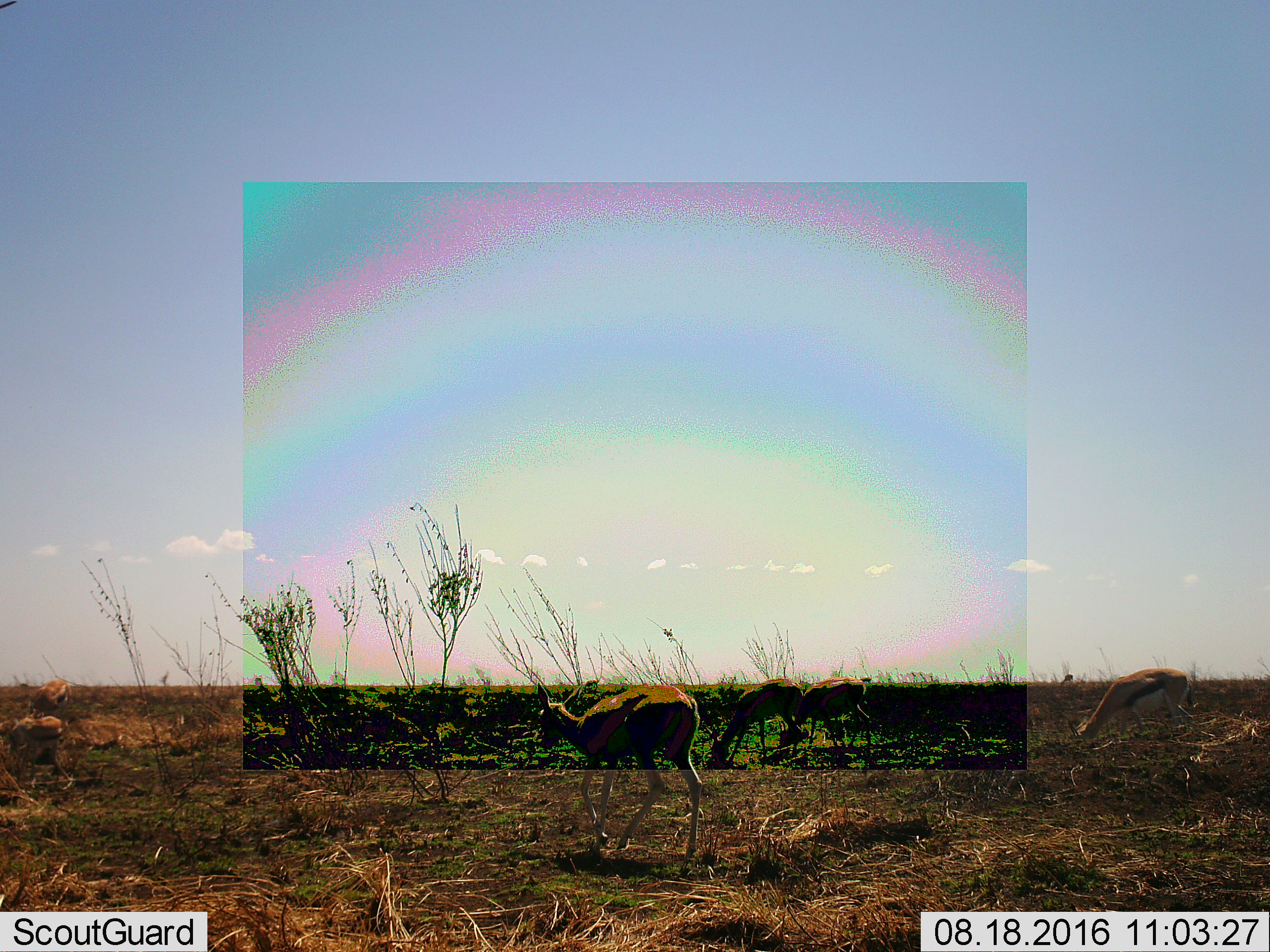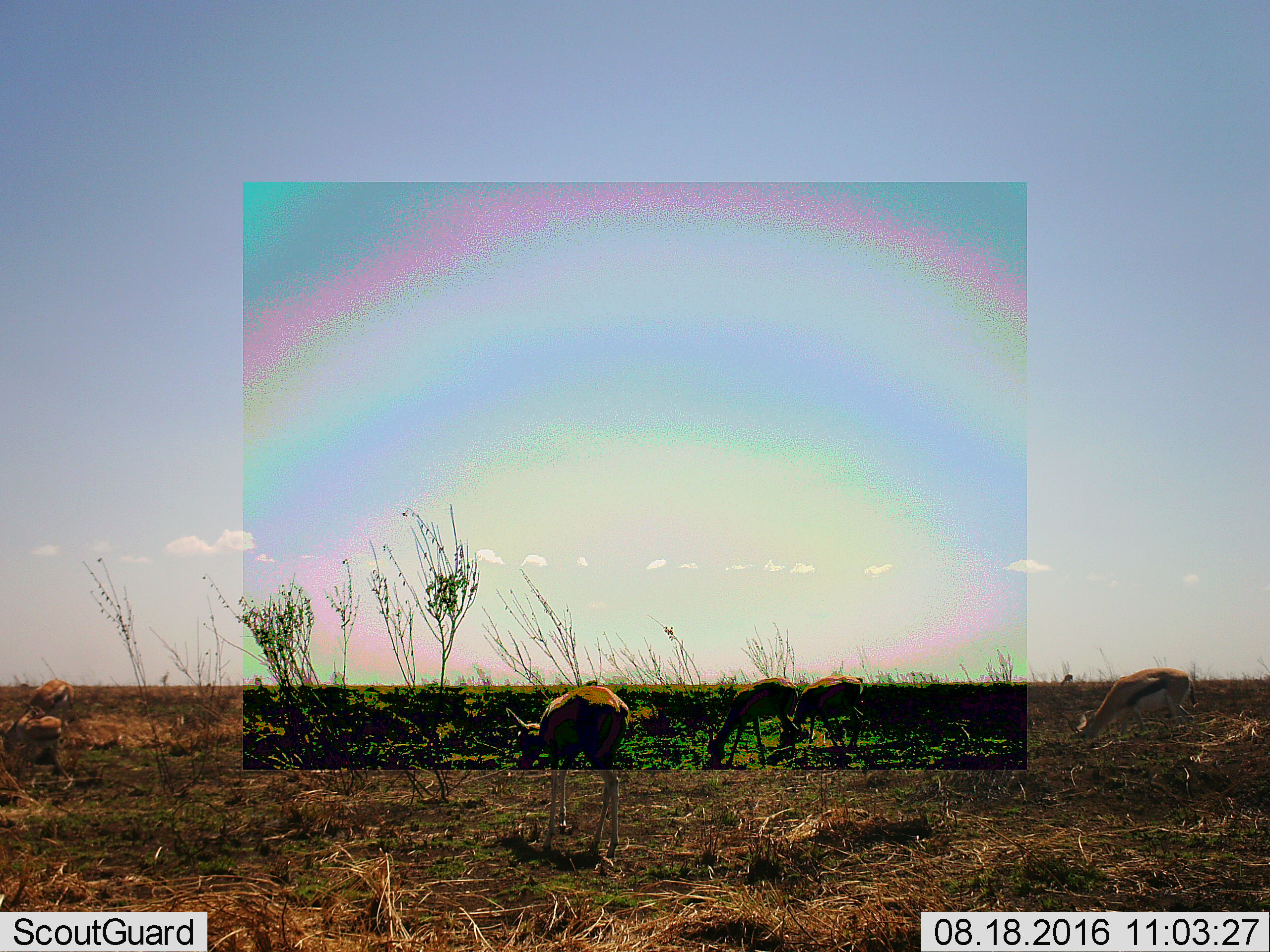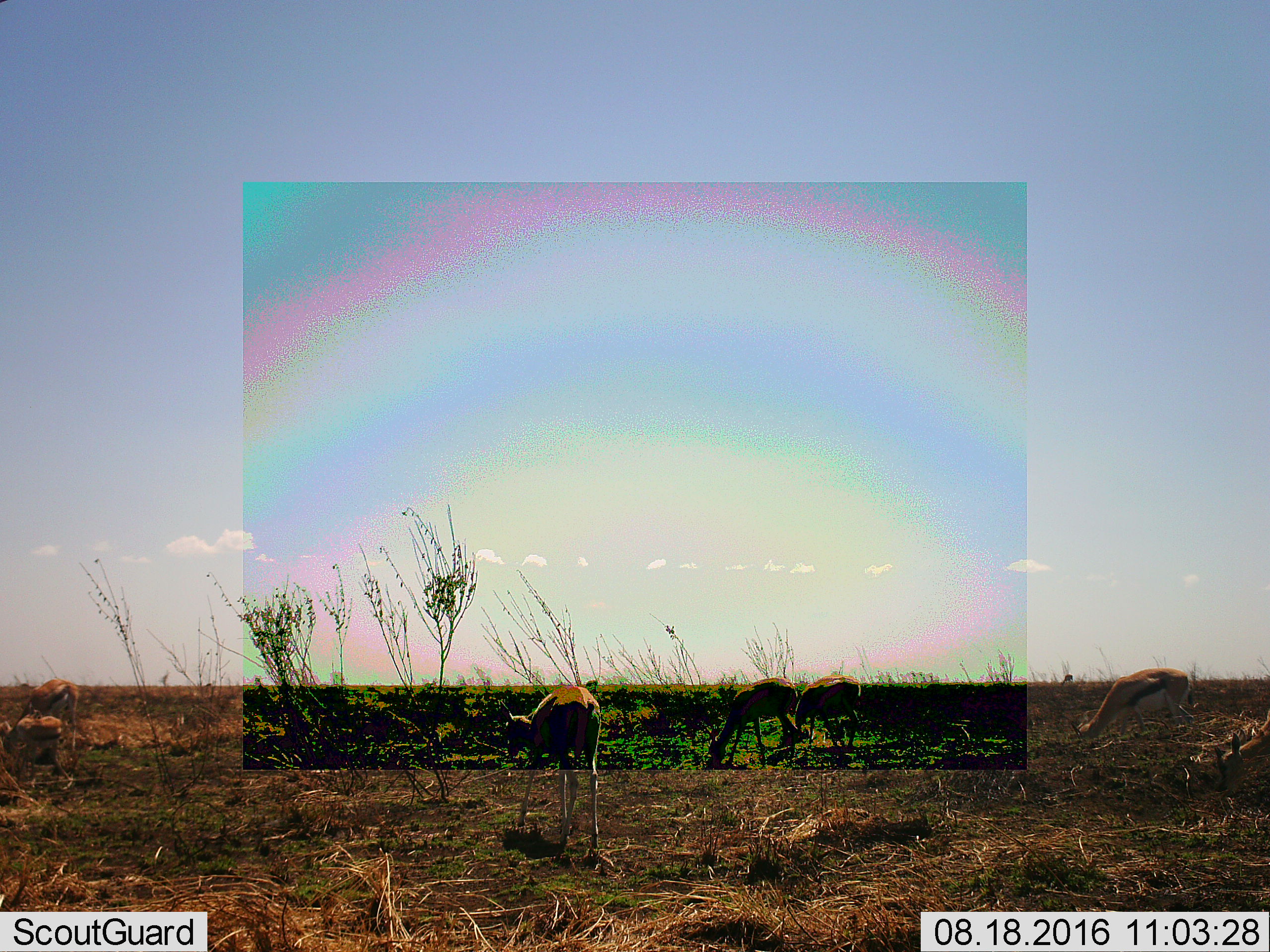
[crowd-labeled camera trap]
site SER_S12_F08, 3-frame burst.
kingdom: Animalia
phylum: Chordata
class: Mammalia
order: Artiodactyla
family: Bovidae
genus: Eudorcas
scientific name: Eudorcas thomsonii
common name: thomson's gazelle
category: gazellethomsons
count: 7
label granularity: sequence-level